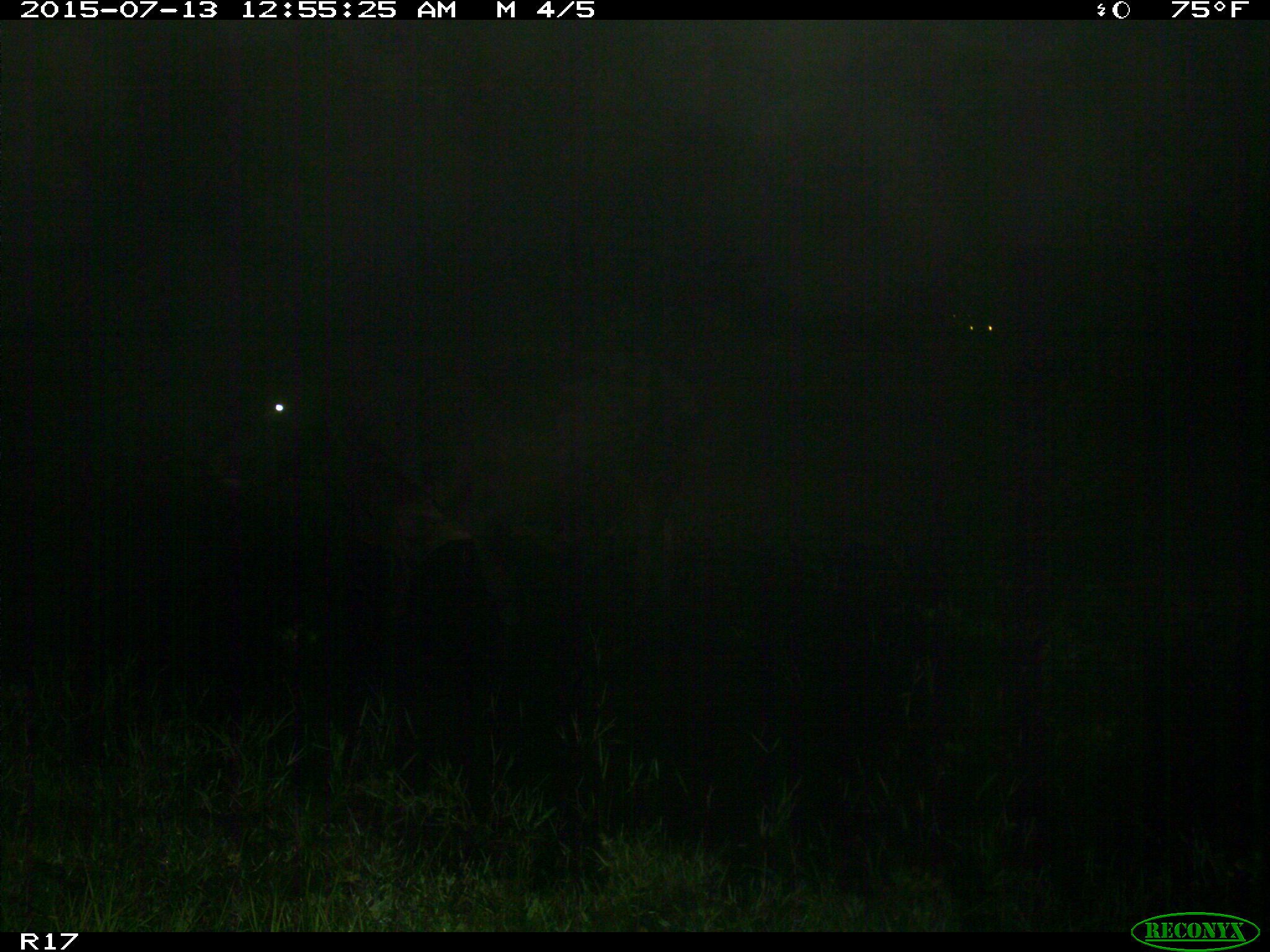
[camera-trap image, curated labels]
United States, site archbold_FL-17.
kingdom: Animalia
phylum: Chordata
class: Mammalia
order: Artiodactyla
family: Bovidae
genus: Bos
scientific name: Bos taurus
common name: domestic cow